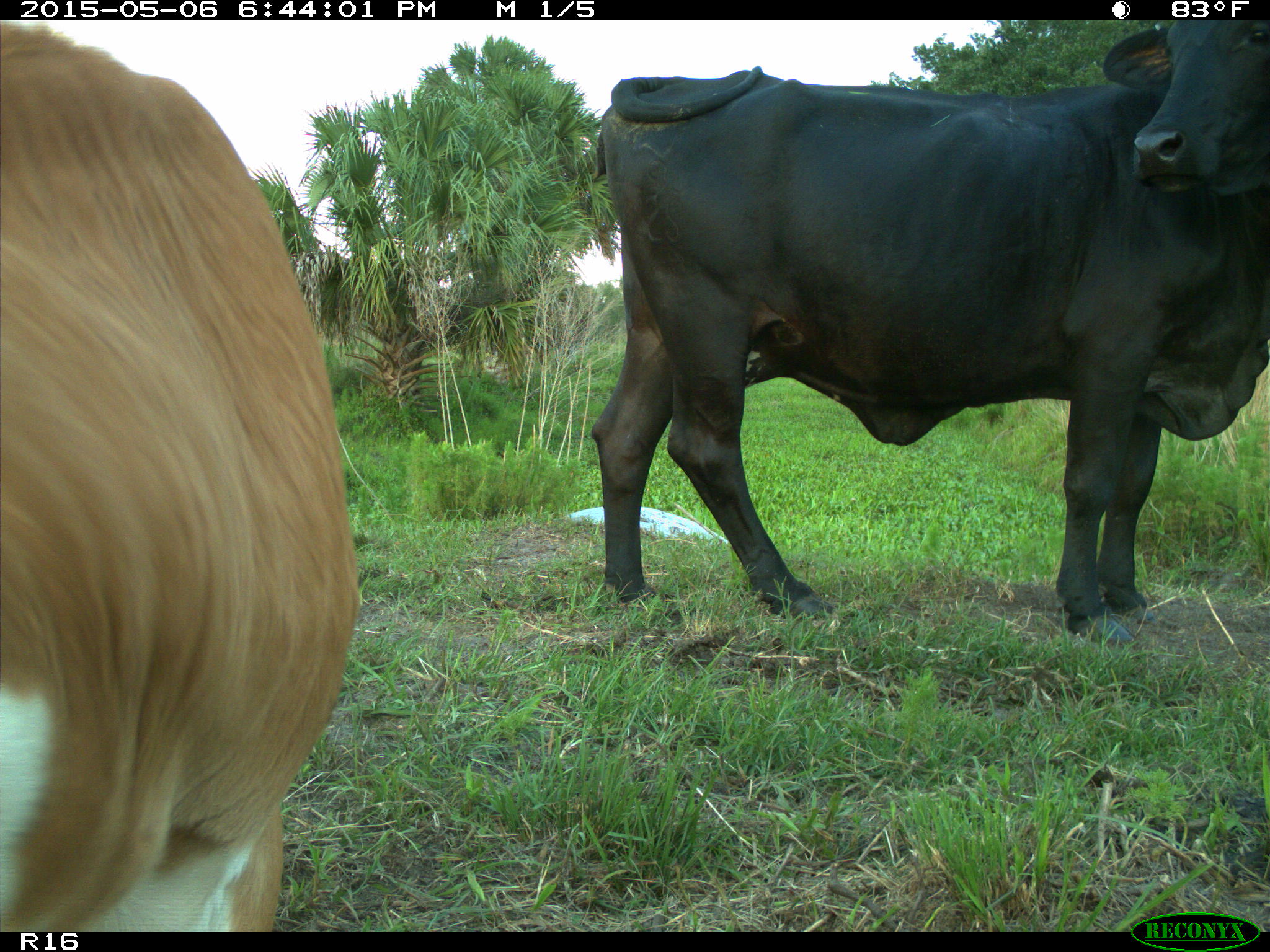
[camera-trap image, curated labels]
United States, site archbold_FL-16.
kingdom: Animalia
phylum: Chordata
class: Mammalia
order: Artiodactyla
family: Bovidae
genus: Bos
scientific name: Bos taurus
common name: domestic cow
Bos taurus (domestic cow).